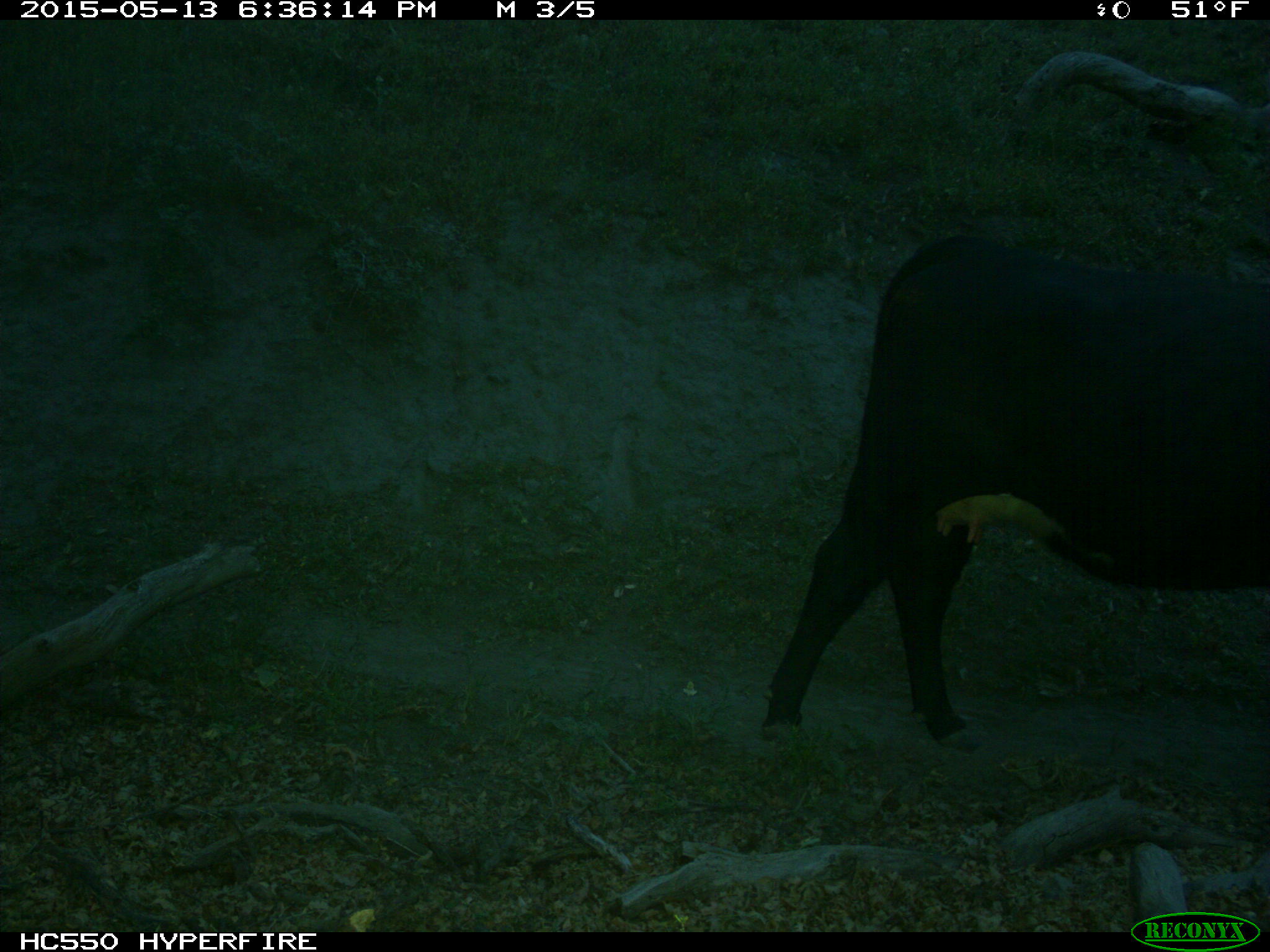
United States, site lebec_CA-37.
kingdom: Animalia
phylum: Chordata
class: Mammalia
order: Artiodactyla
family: Bovidae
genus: Bos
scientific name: Bos taurus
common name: domestic cow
Bos taurus (domestic cow).